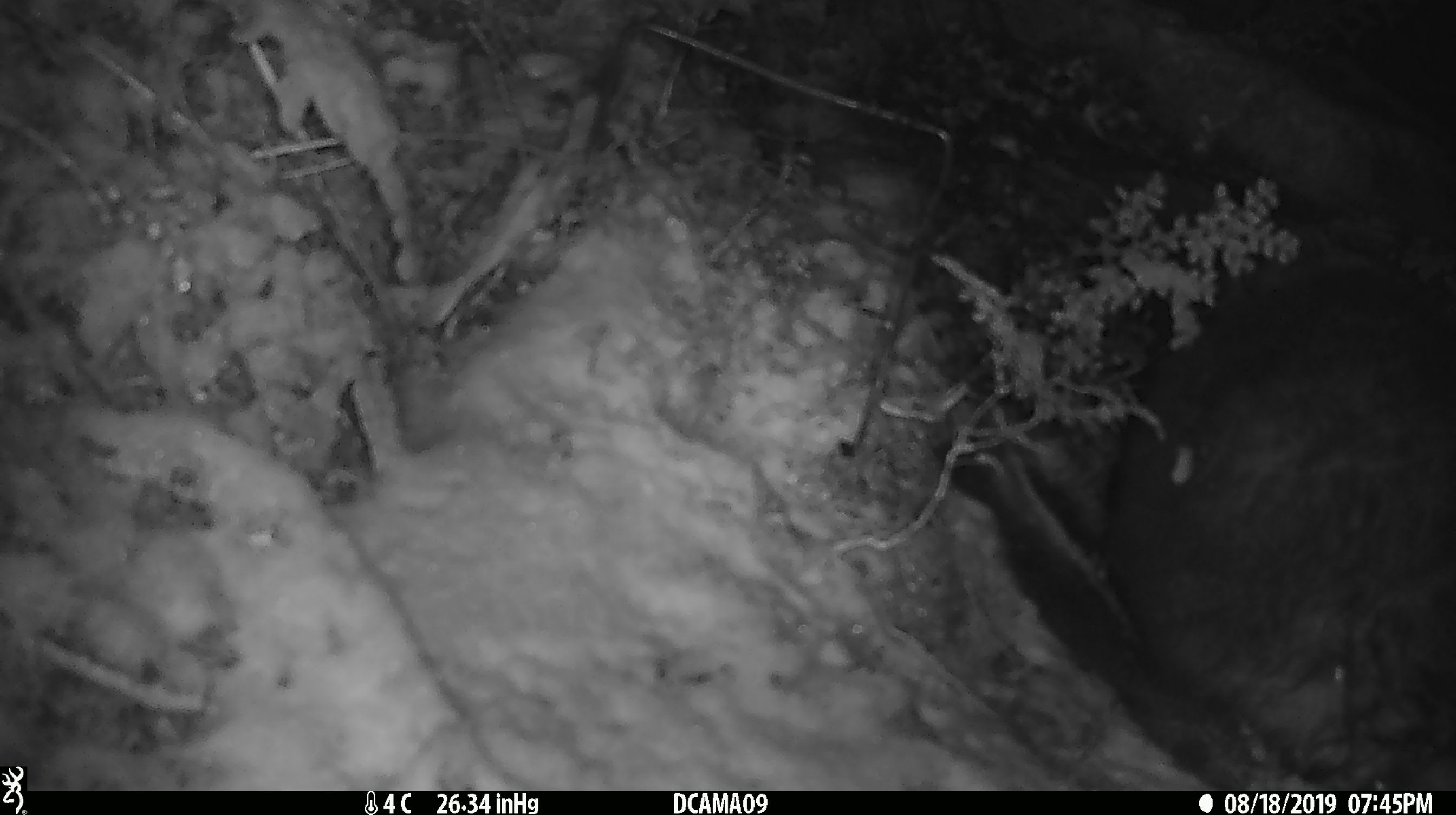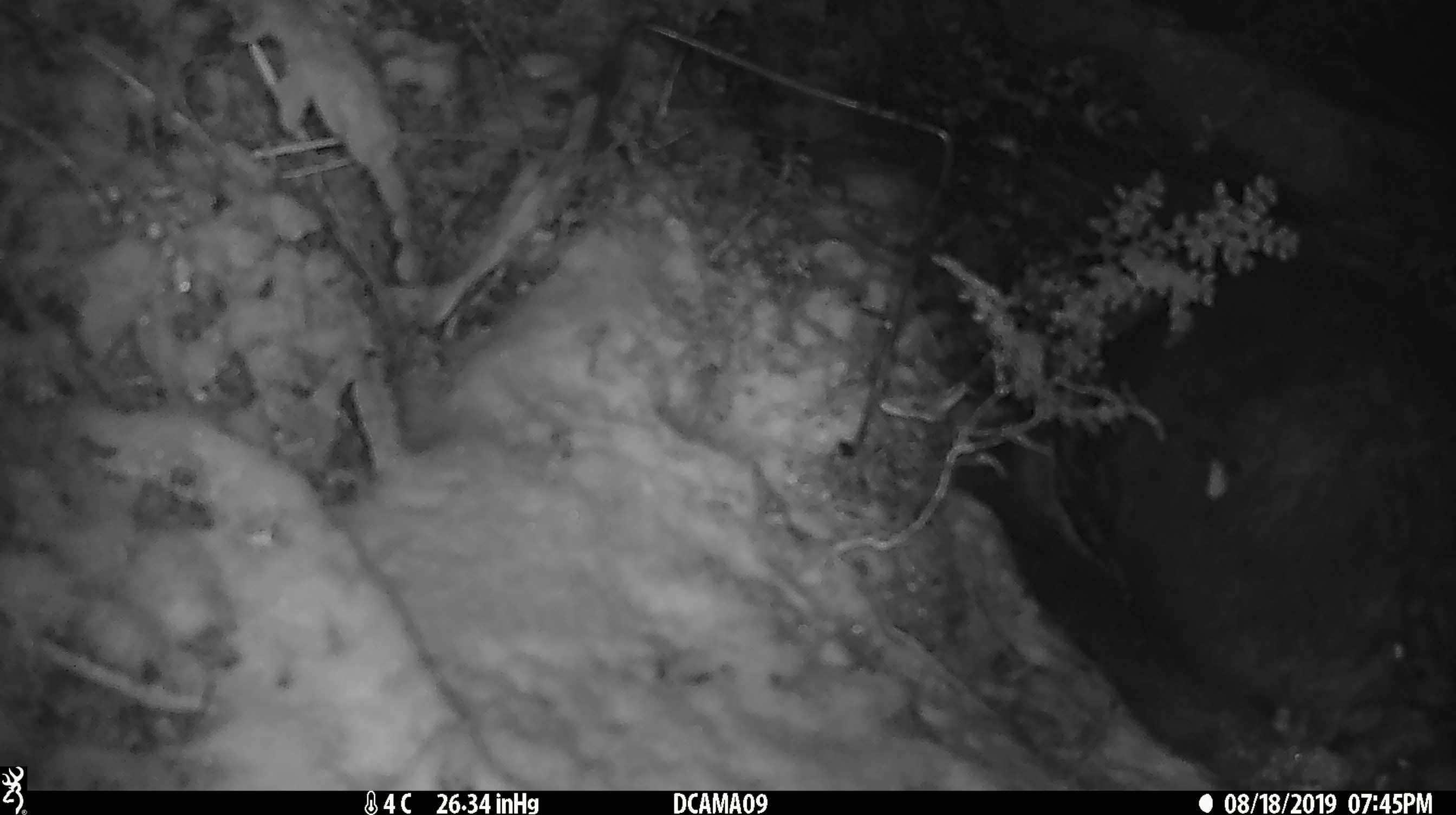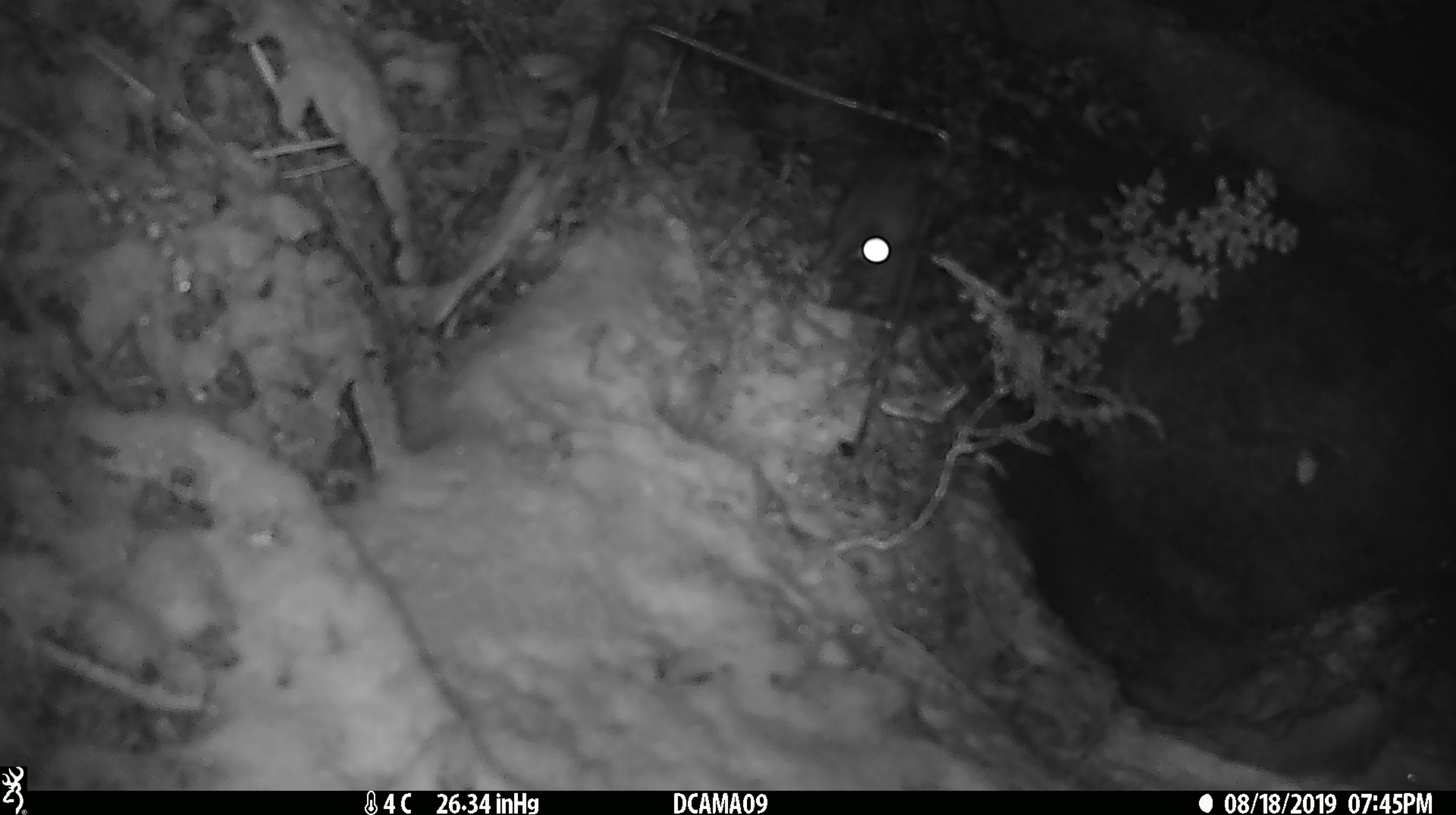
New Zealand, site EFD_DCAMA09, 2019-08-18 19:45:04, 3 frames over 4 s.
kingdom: Animalia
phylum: Chordata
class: Mammalia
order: Diprotodontia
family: Phalangeridae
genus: Trichosurus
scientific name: Trichosurus vulpecula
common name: common brushtail possum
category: possum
Possum (common brushtail possum) (Trichosurus vulpecula).